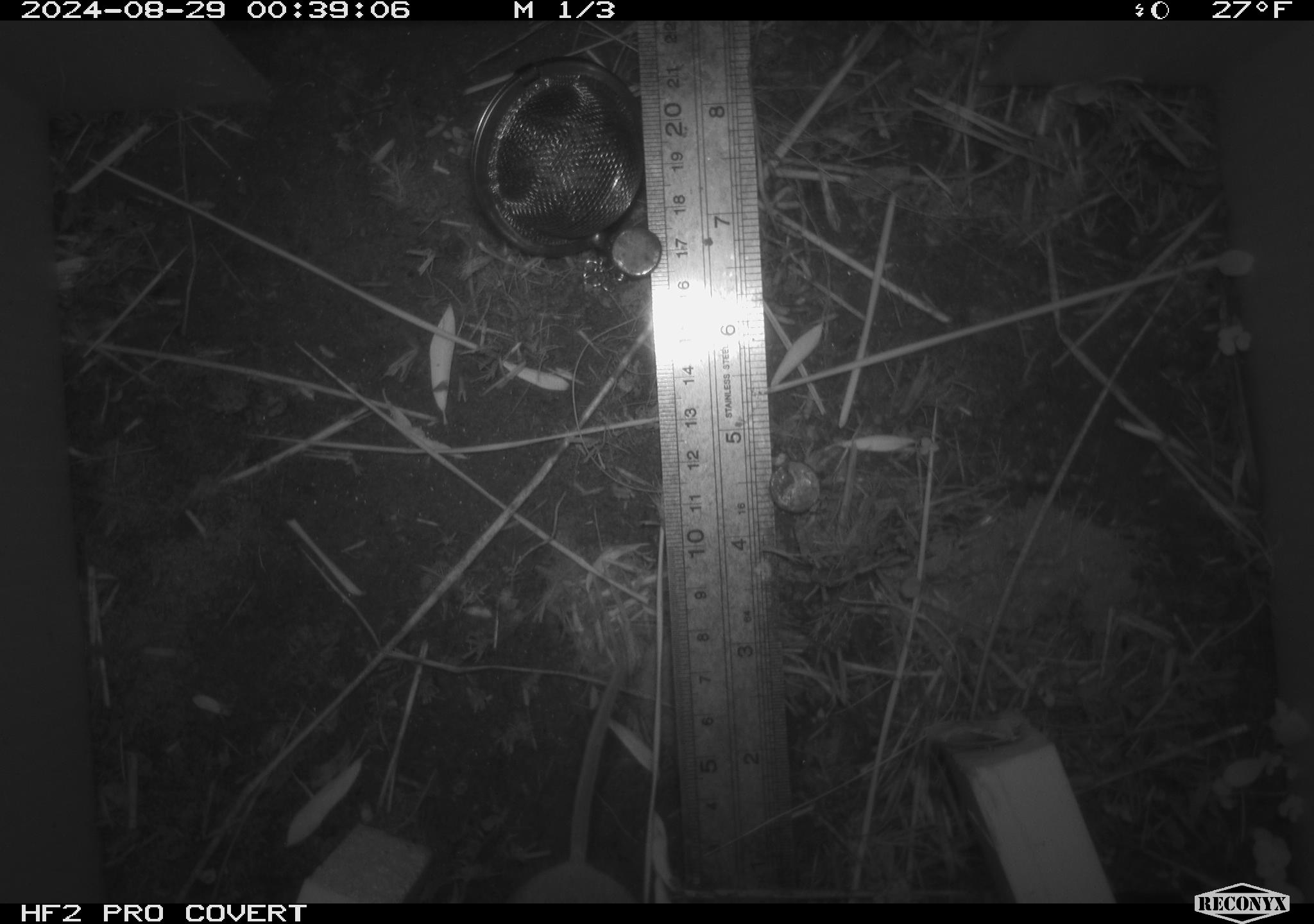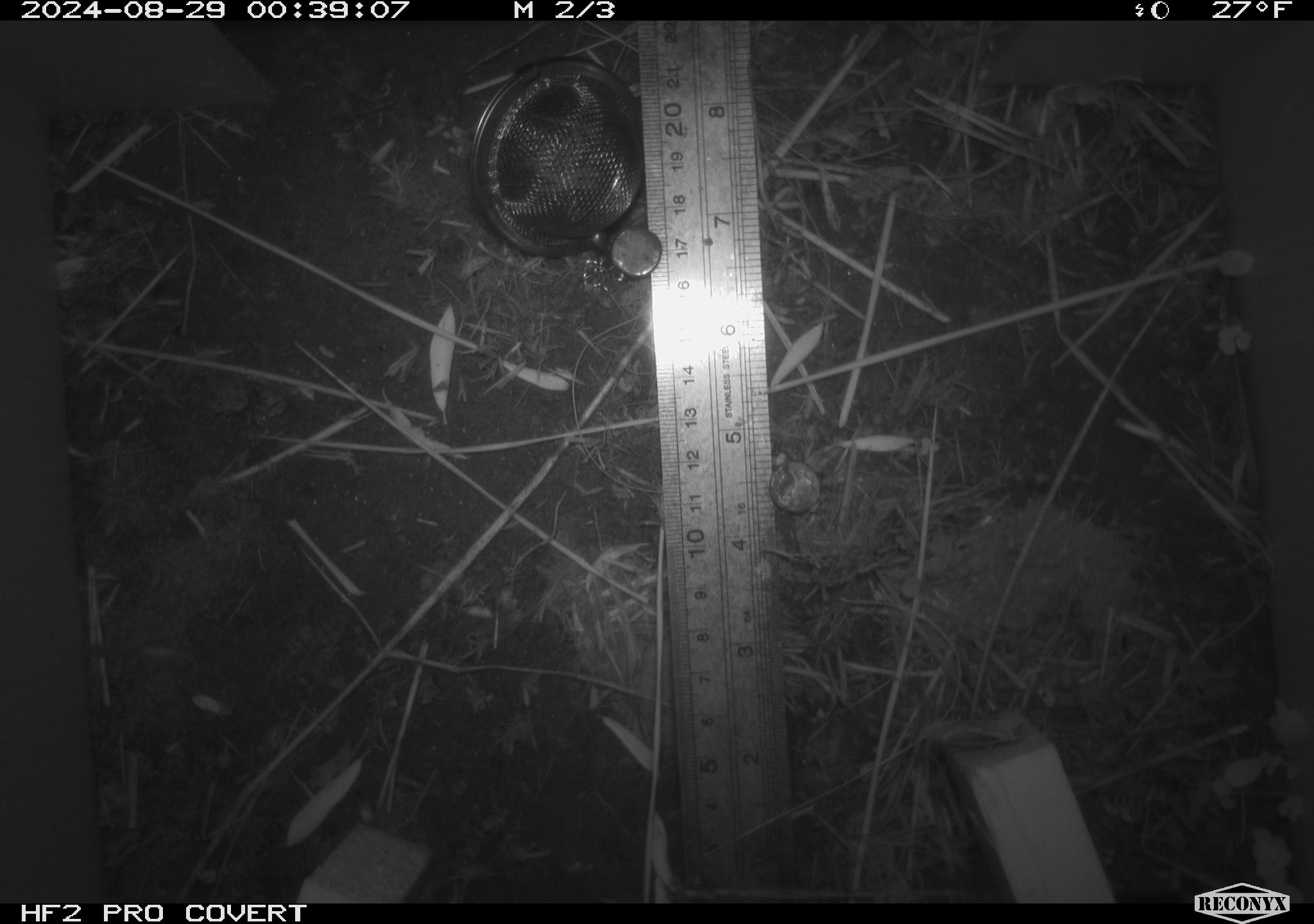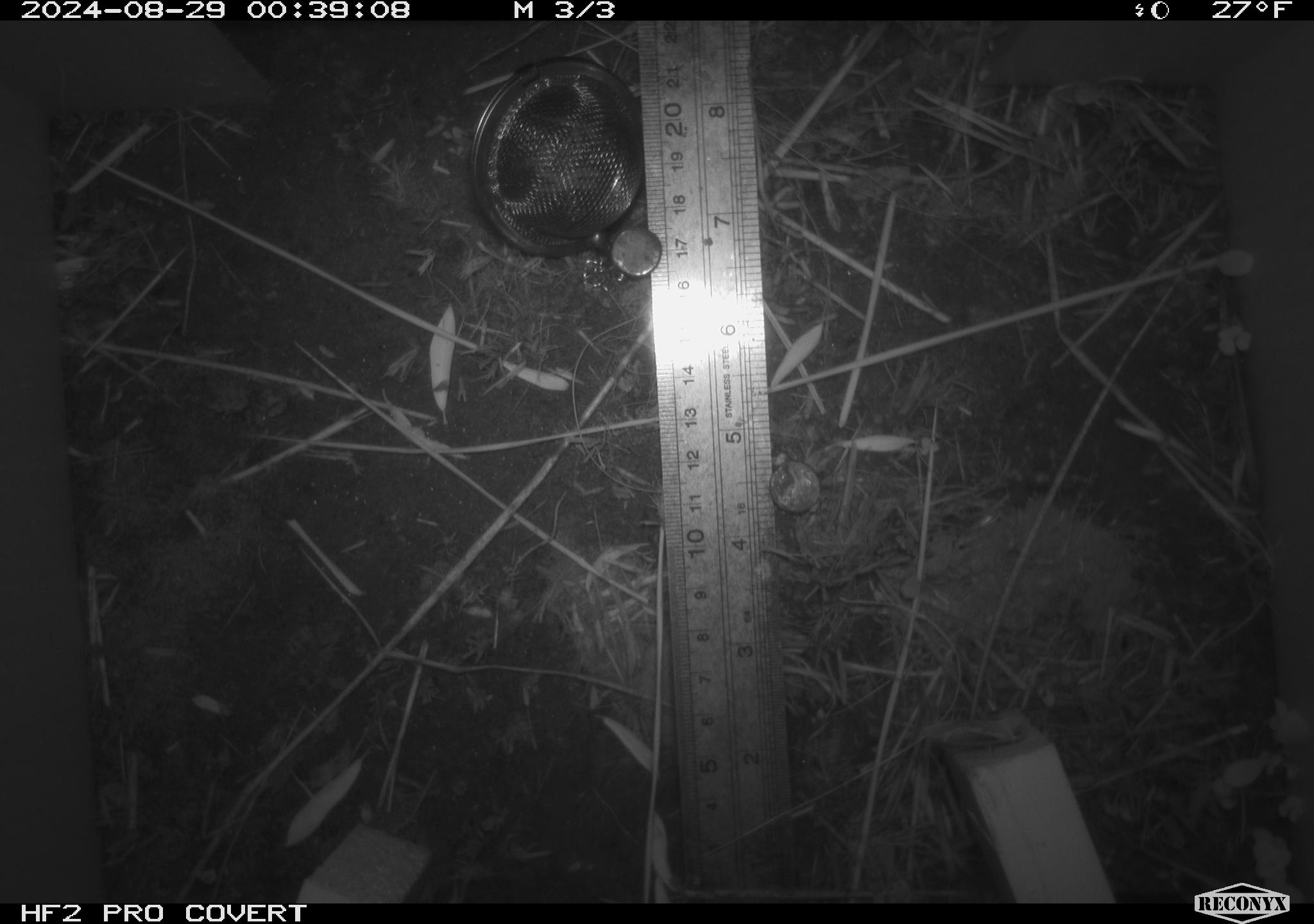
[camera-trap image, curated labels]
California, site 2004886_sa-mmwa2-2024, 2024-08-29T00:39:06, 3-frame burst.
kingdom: Animalia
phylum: Chordata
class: Mammalia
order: Rodentia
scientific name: Rodentia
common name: mouse species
Mouse species (Rodentia).